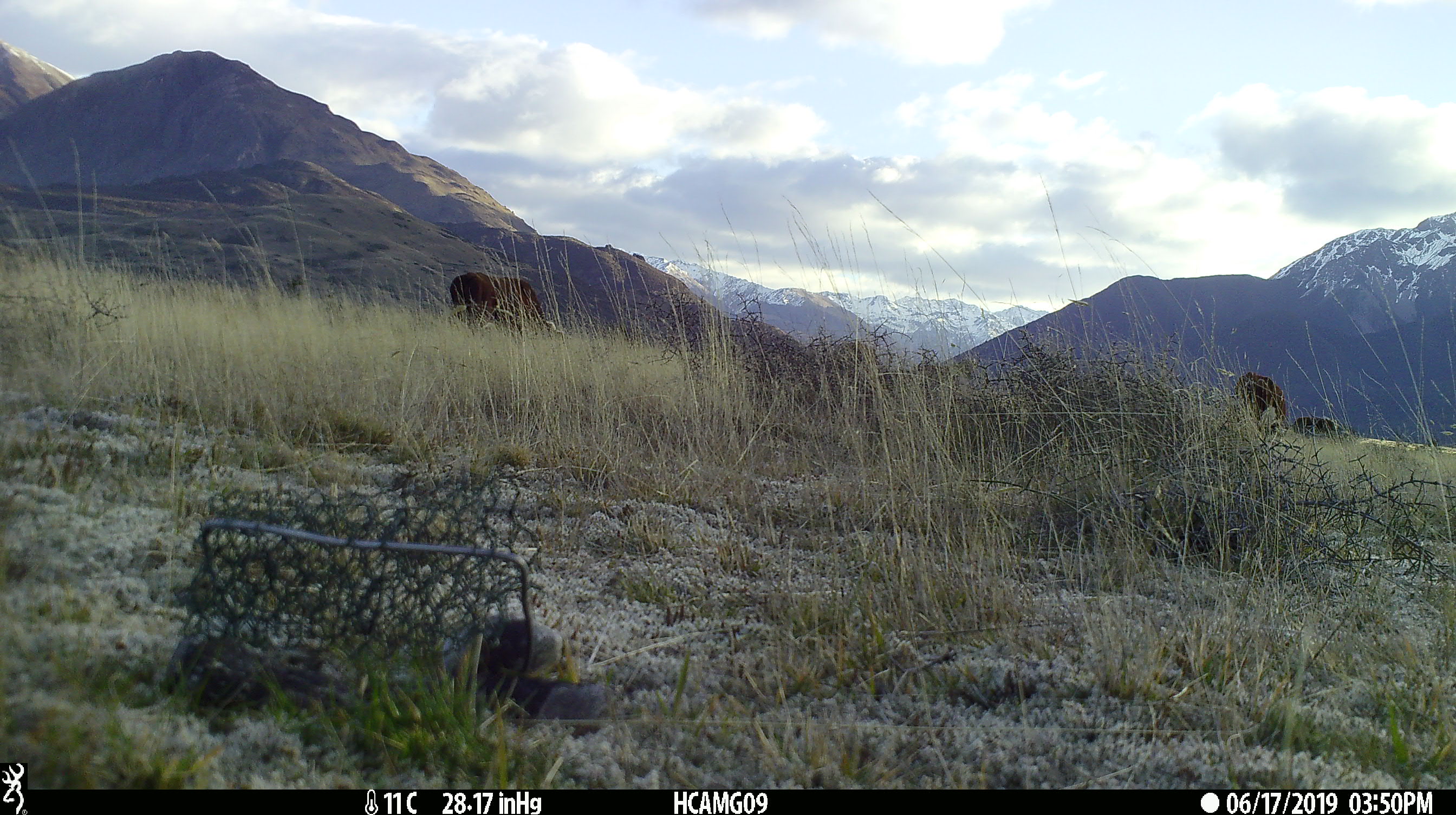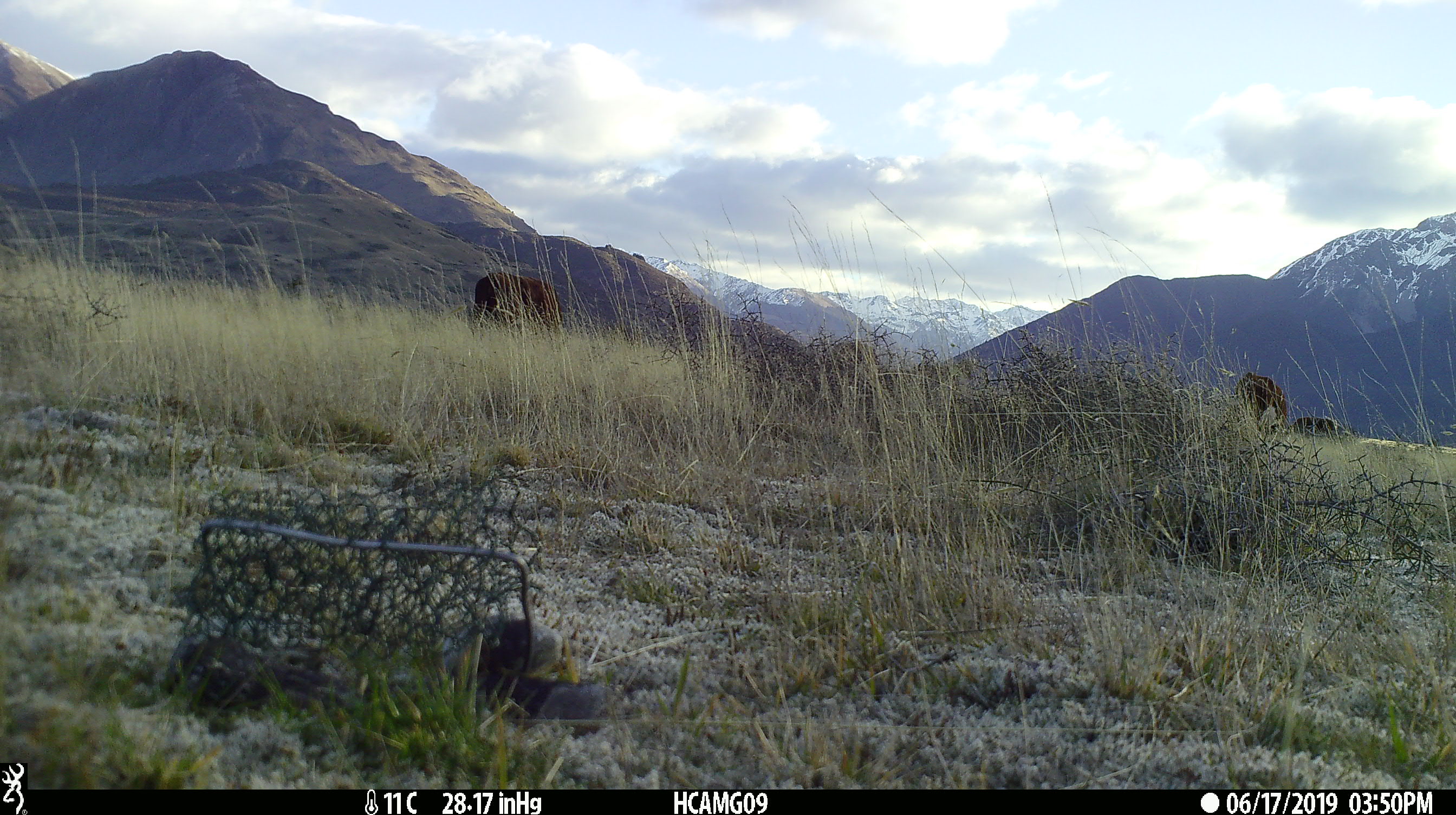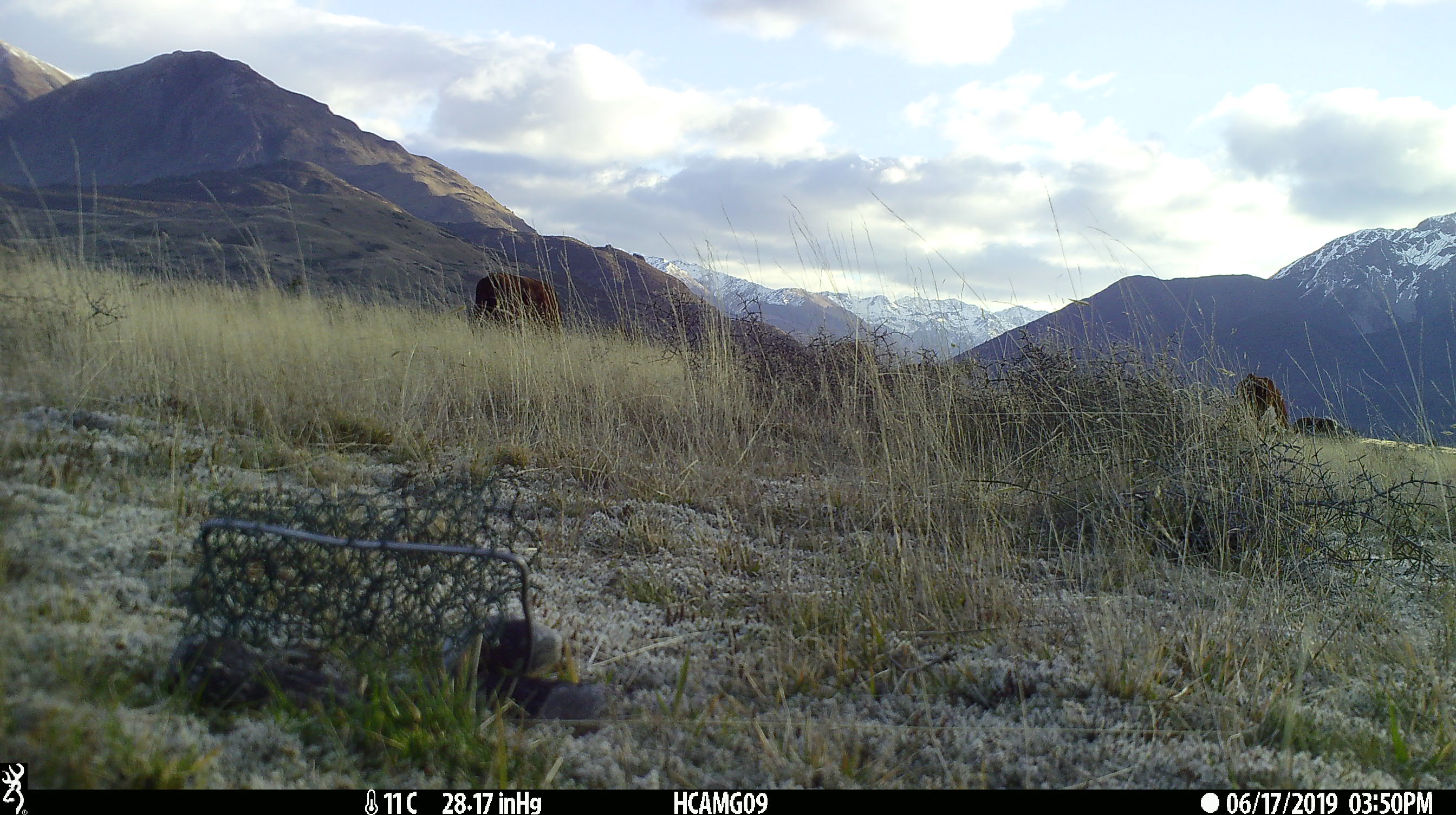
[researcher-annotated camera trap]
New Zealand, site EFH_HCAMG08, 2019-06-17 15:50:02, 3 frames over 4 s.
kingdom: Animalia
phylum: Chordata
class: Mammalia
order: Artiodactyla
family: Bovidae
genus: Bos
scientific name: Bos taurus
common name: domestic cow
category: cow